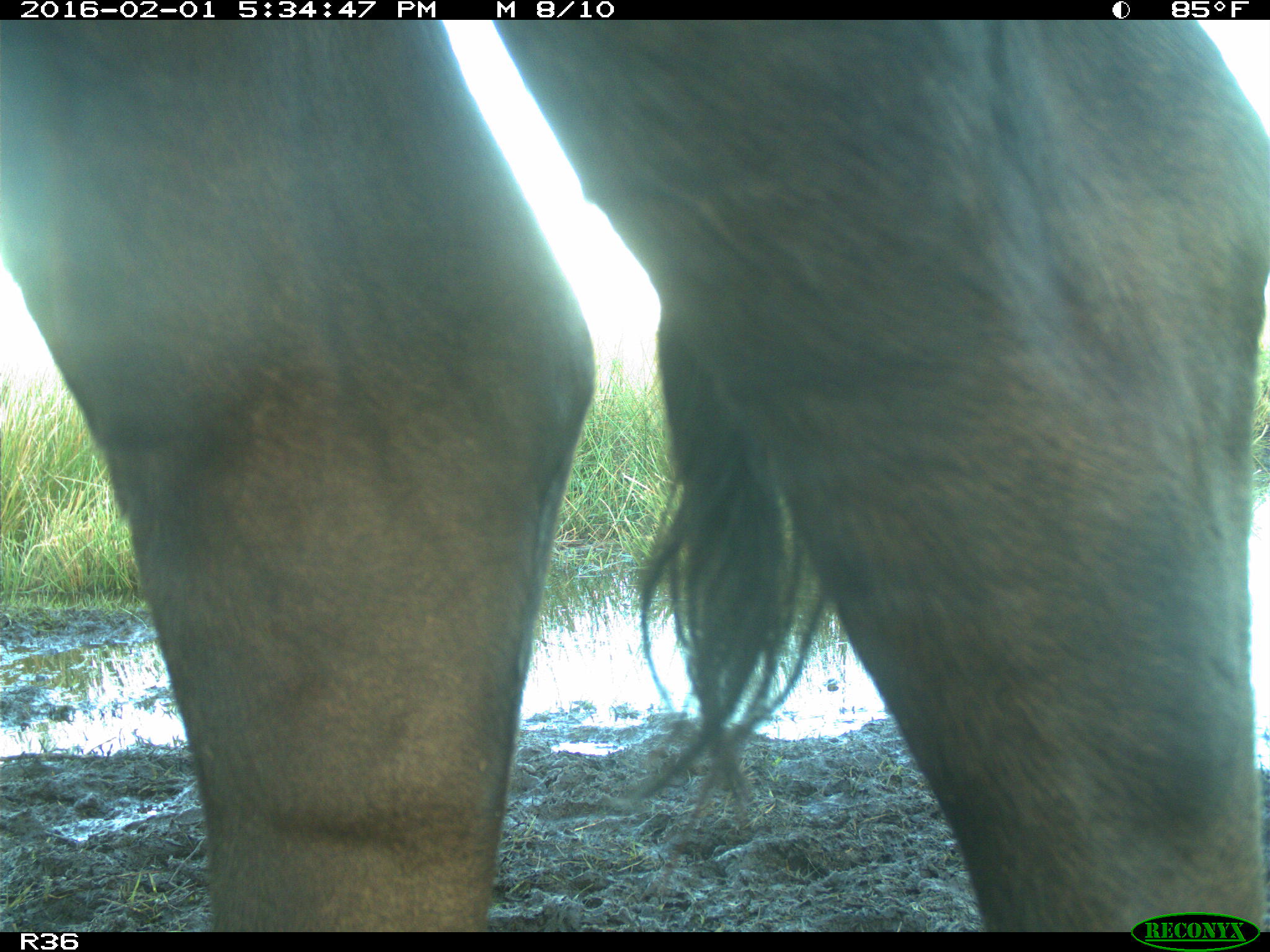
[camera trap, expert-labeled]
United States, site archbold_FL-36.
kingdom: Animalia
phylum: Chordata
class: Mammalia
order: Artiodactyla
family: Bovidae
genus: Bos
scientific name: Bos taurus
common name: domestic cow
Bos taurus (domestic cow).